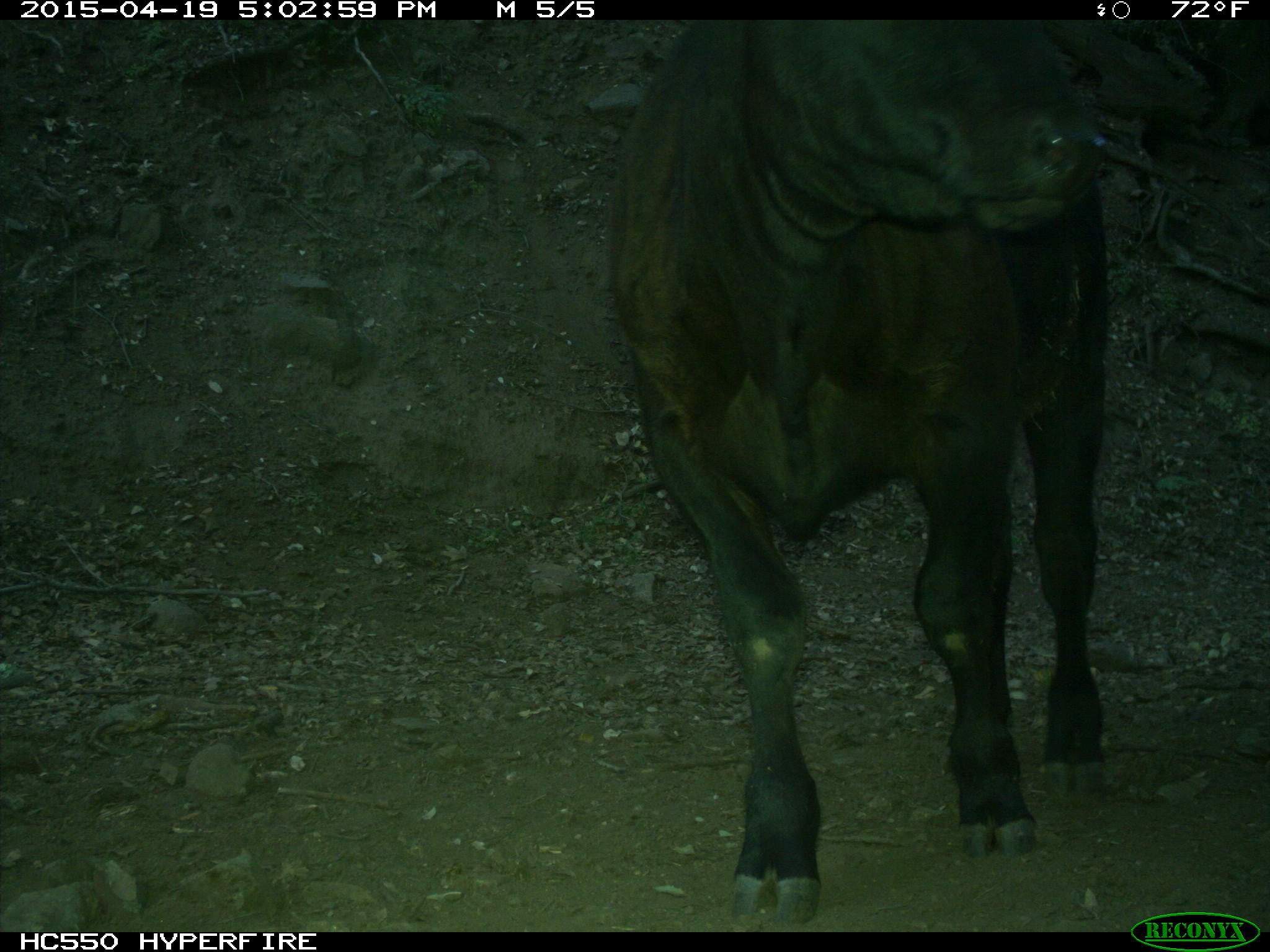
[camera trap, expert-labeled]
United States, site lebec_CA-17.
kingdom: Animalia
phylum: Chordata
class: Mammalia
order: Artiodactyla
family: Bovidae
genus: Bos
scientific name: Bos taurus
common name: domestic cow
Bos taurus (domestic cow).